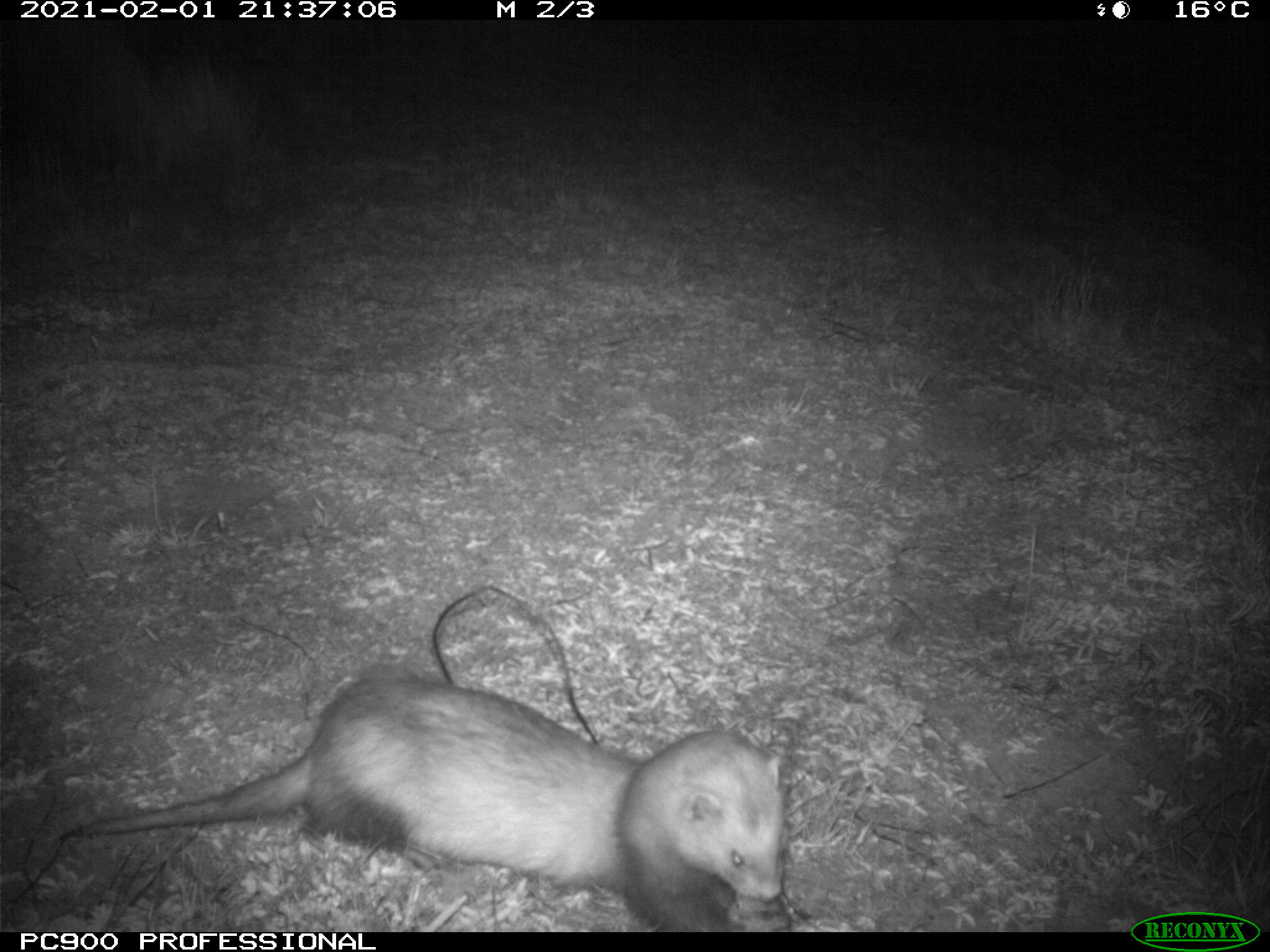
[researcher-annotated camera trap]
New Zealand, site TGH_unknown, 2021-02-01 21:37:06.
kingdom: Animalia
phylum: Chordata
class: Mammalia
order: Carnivora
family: Mustelidae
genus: Mustela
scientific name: Mustela furo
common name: ferret